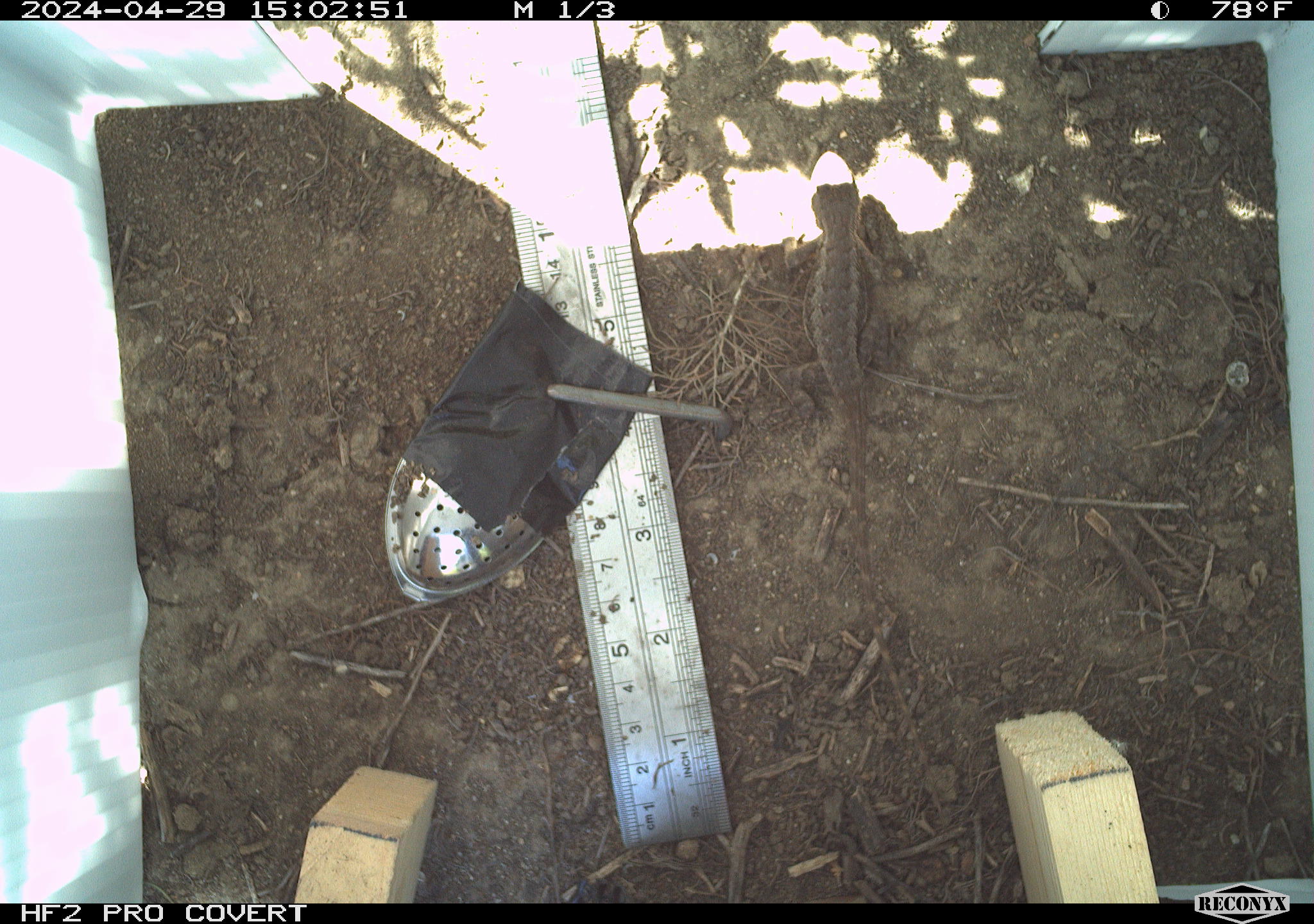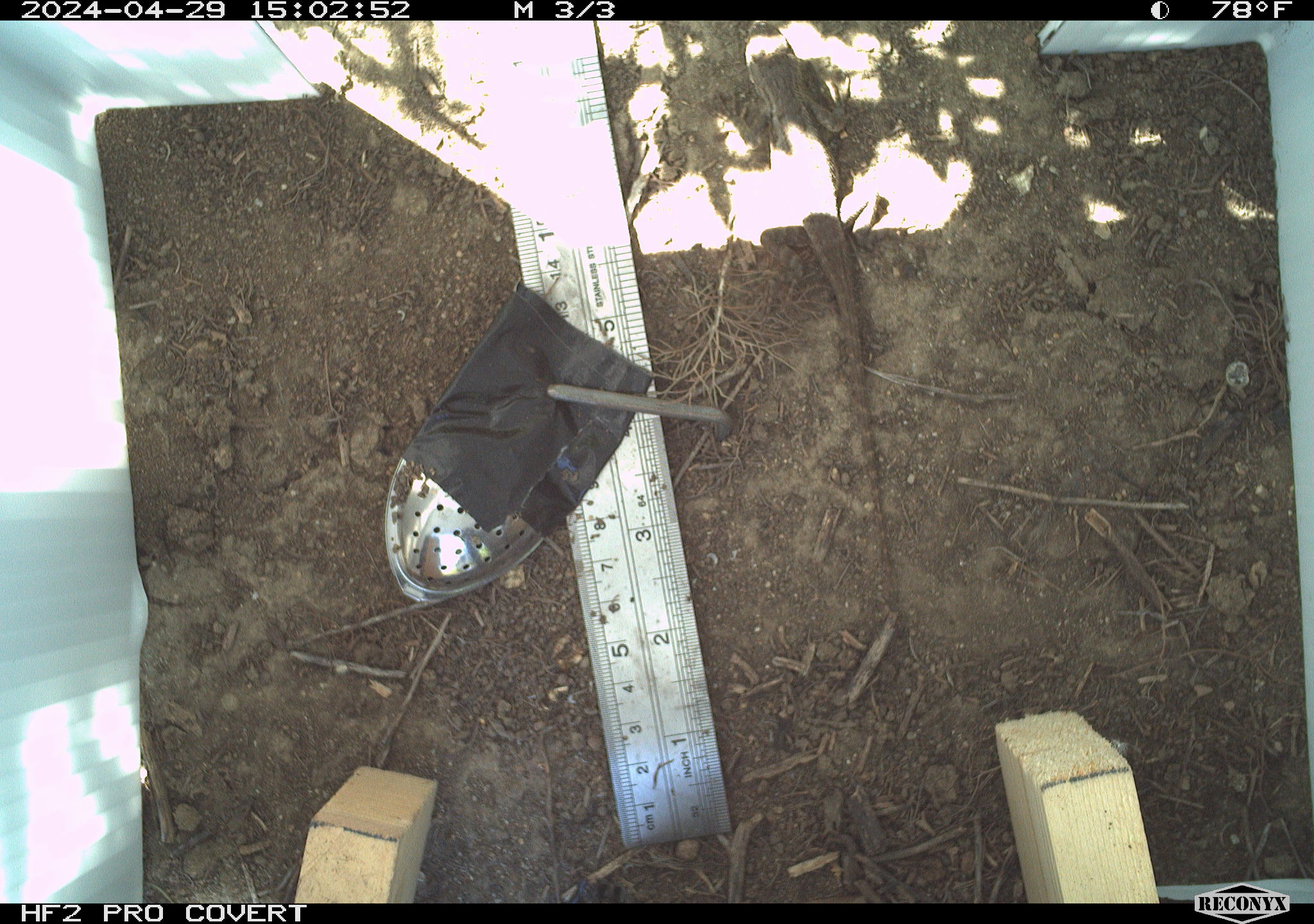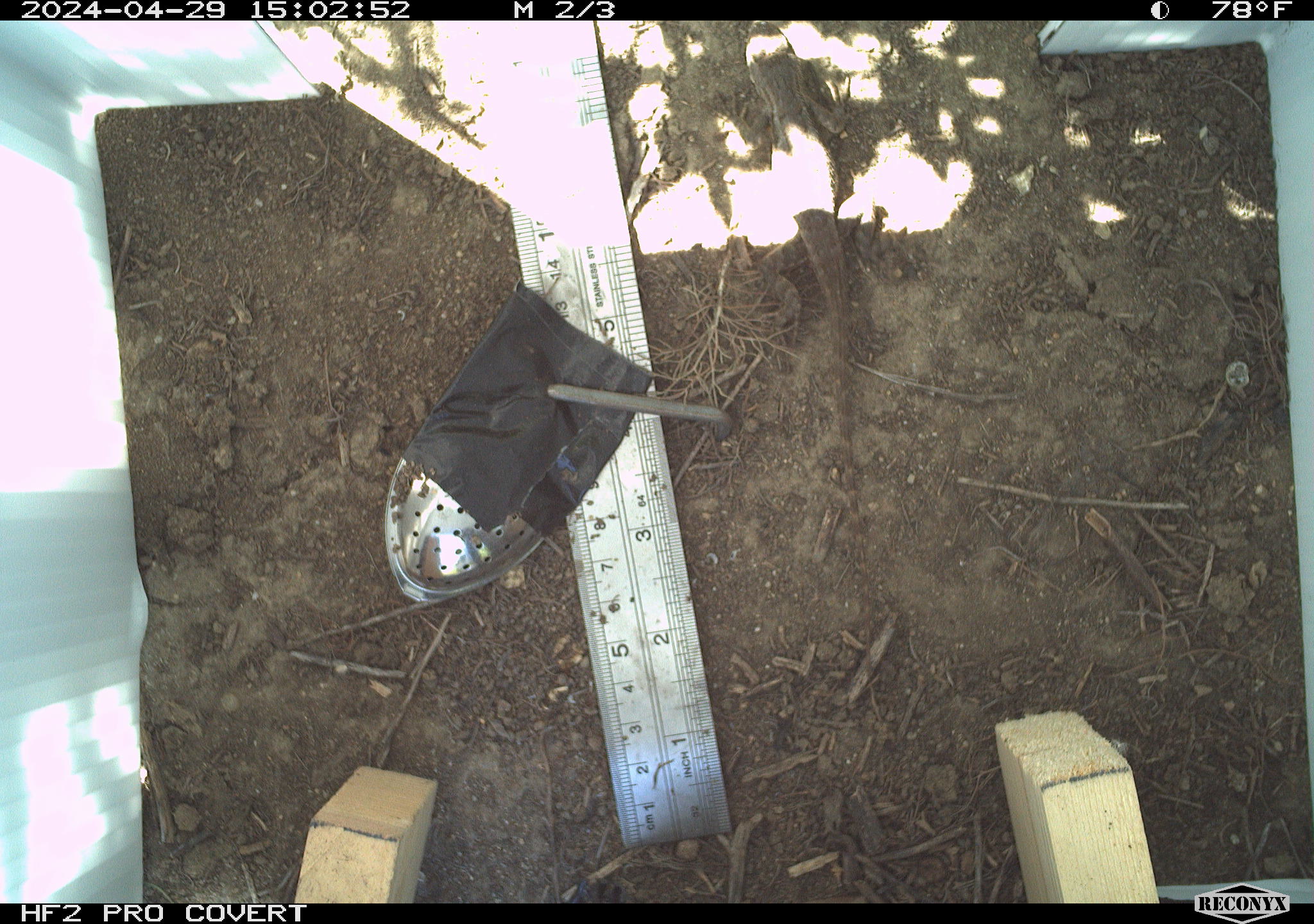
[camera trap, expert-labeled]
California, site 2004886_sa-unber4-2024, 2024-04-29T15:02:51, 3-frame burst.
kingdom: Animalia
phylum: Chordata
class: Reptilia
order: Squamata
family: Phrynosomatidae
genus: Sceloporus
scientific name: Sceloporus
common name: spiny lizards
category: sceloporus species